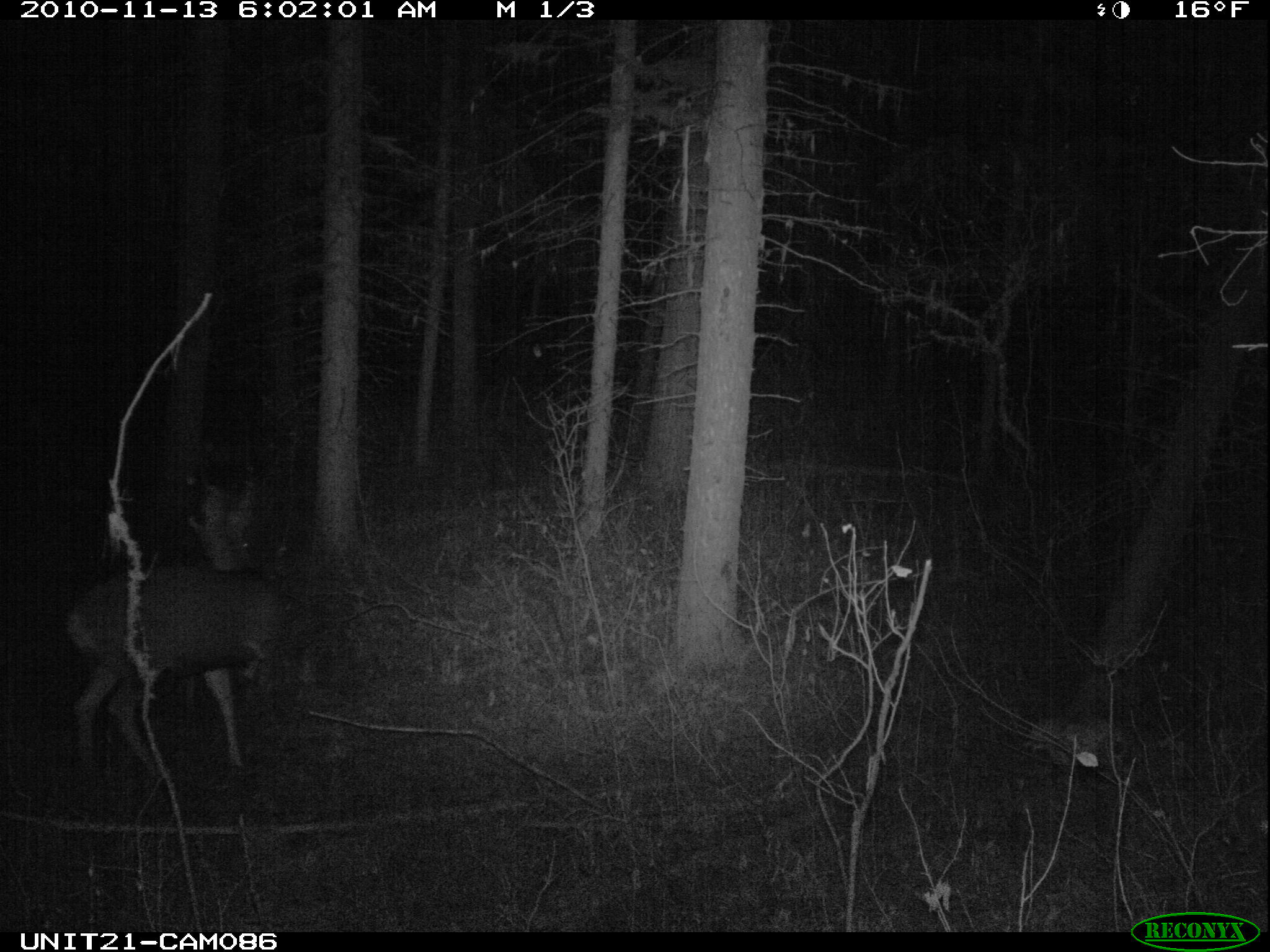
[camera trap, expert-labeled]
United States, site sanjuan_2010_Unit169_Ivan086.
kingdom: Animalia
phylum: Chordata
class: Mammalia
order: Artiodactyla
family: Cervidae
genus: Odocoileus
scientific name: Odocoileus hemionus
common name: mule deer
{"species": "Odocoileus hemionus (mule deer)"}